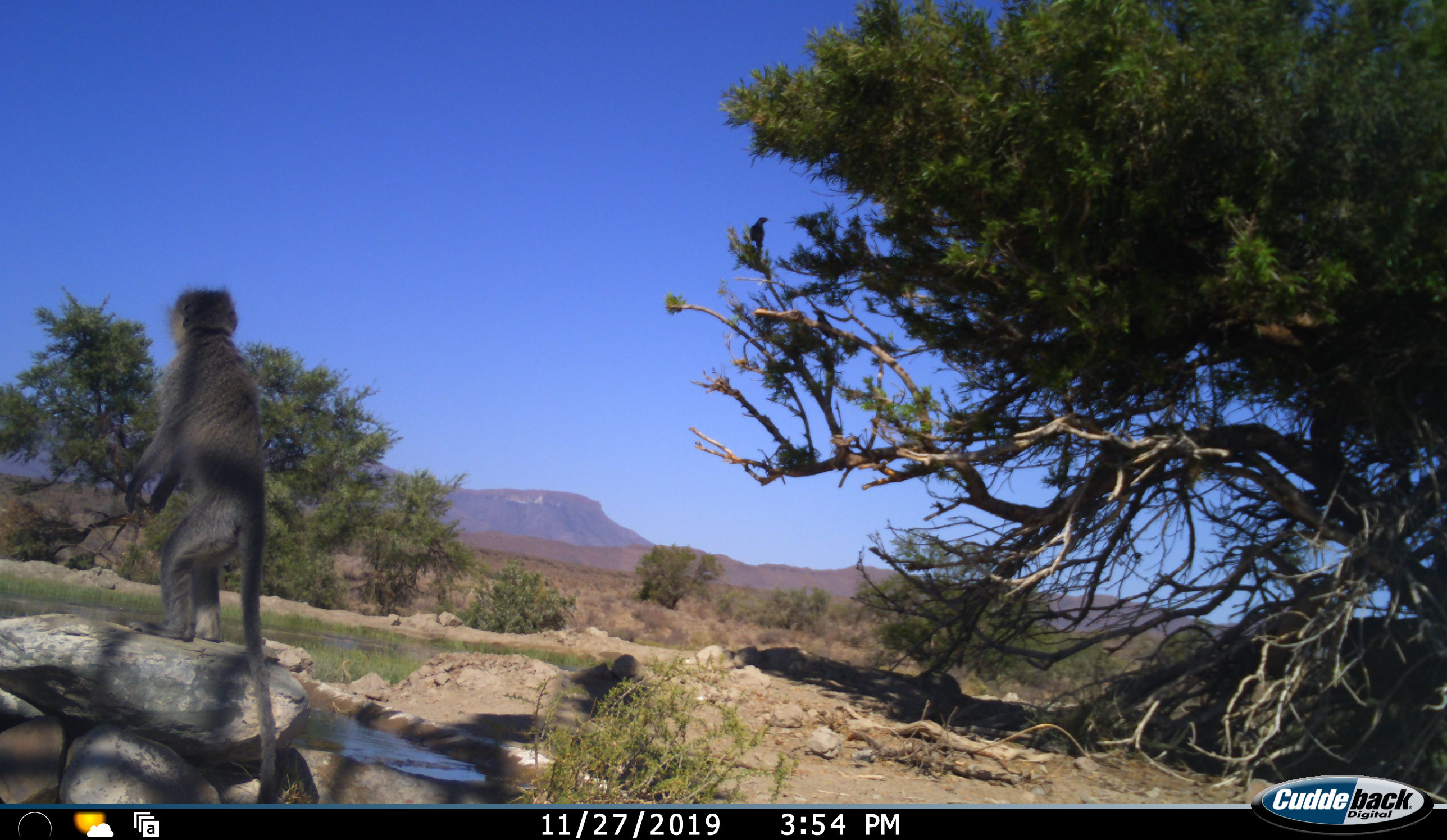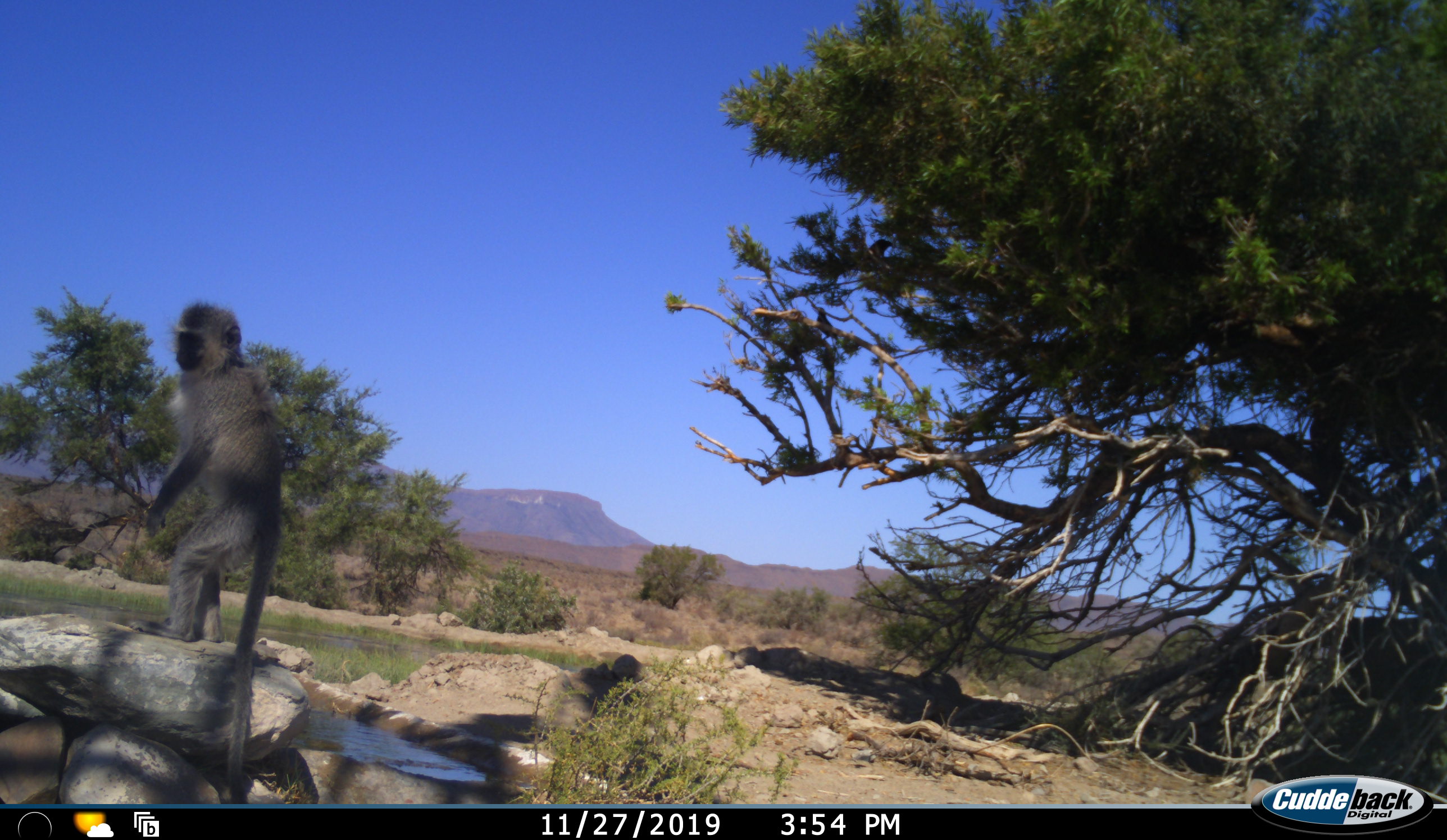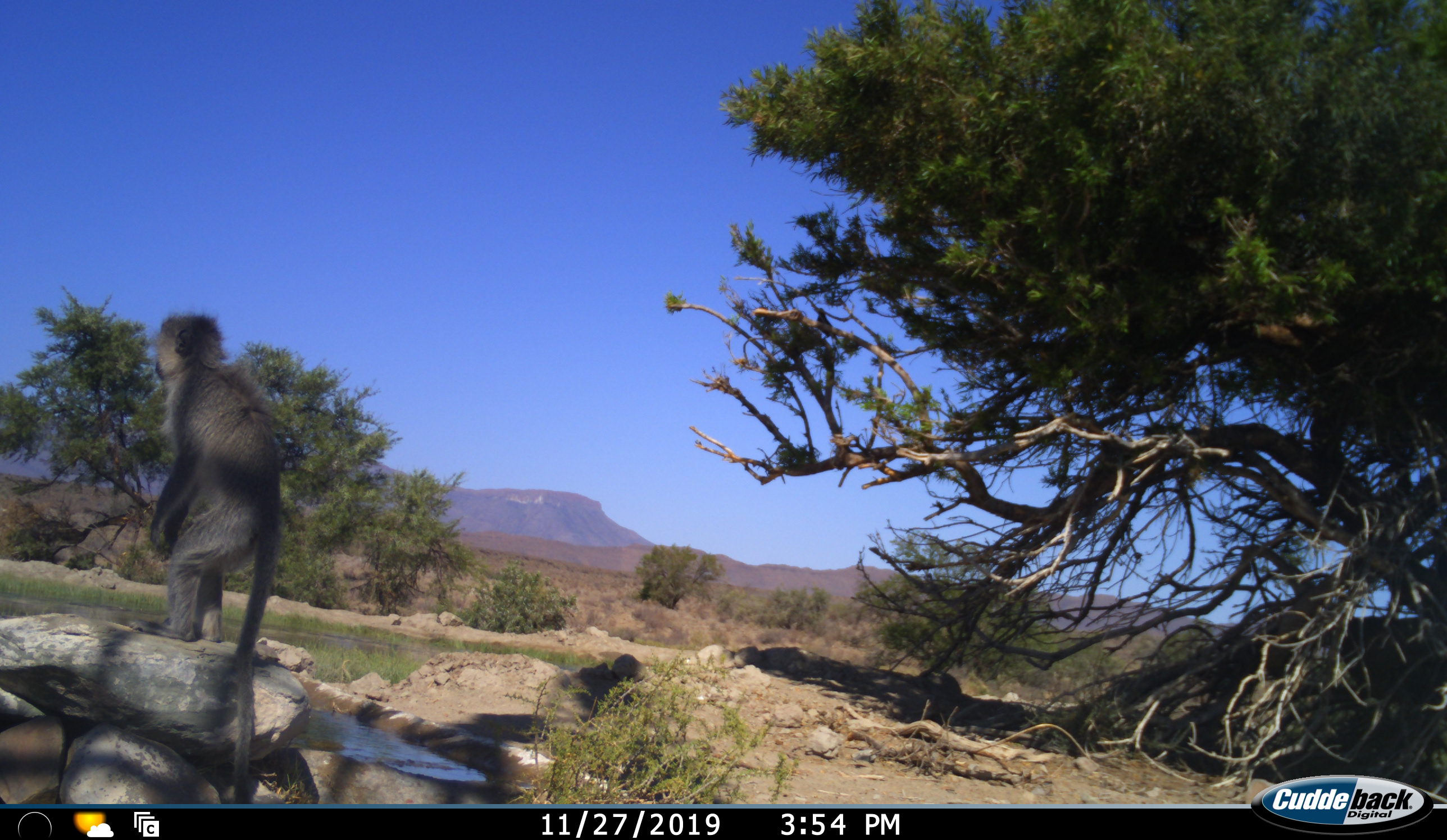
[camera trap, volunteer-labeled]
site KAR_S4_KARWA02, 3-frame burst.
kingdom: Animalia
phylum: Chordata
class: Mammalia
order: Primates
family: Cercopithecidae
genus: Chlorocebus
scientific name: Chlorocebus pygerythrus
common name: vervet monkey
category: monkeyvervet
Monkeyvervet (vervet monkey) (Chlorocebus pygerythrus), count 1. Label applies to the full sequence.